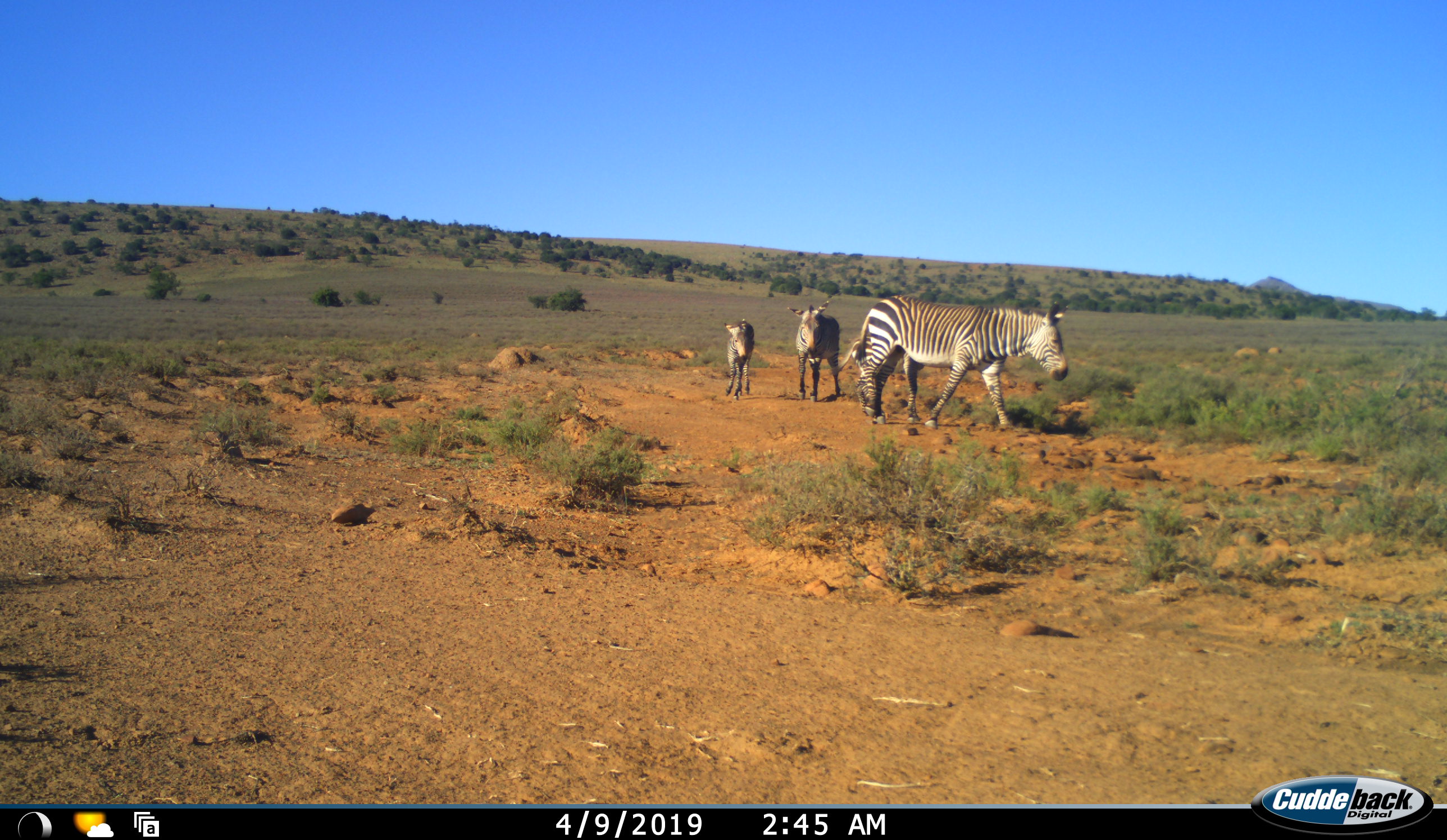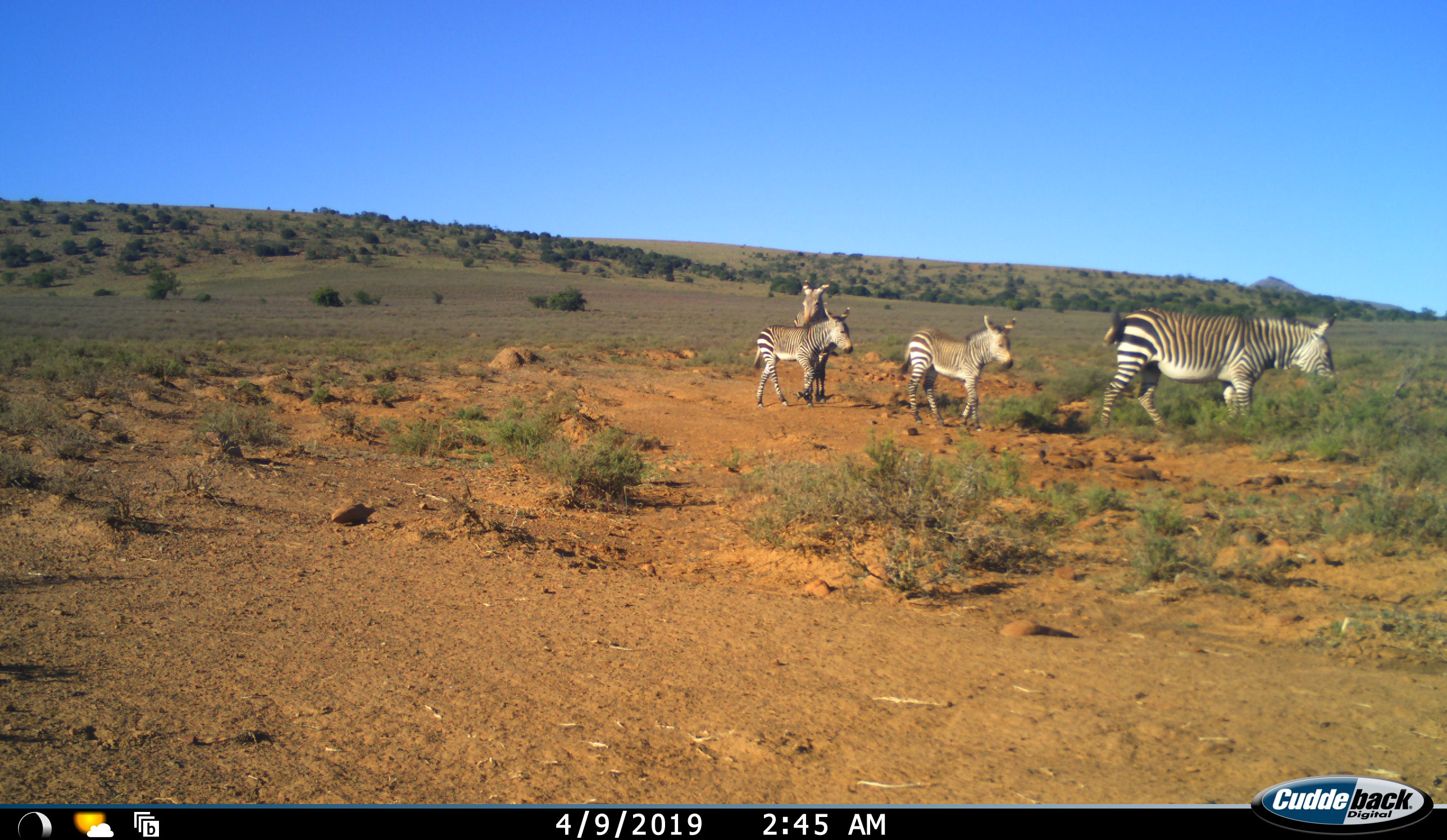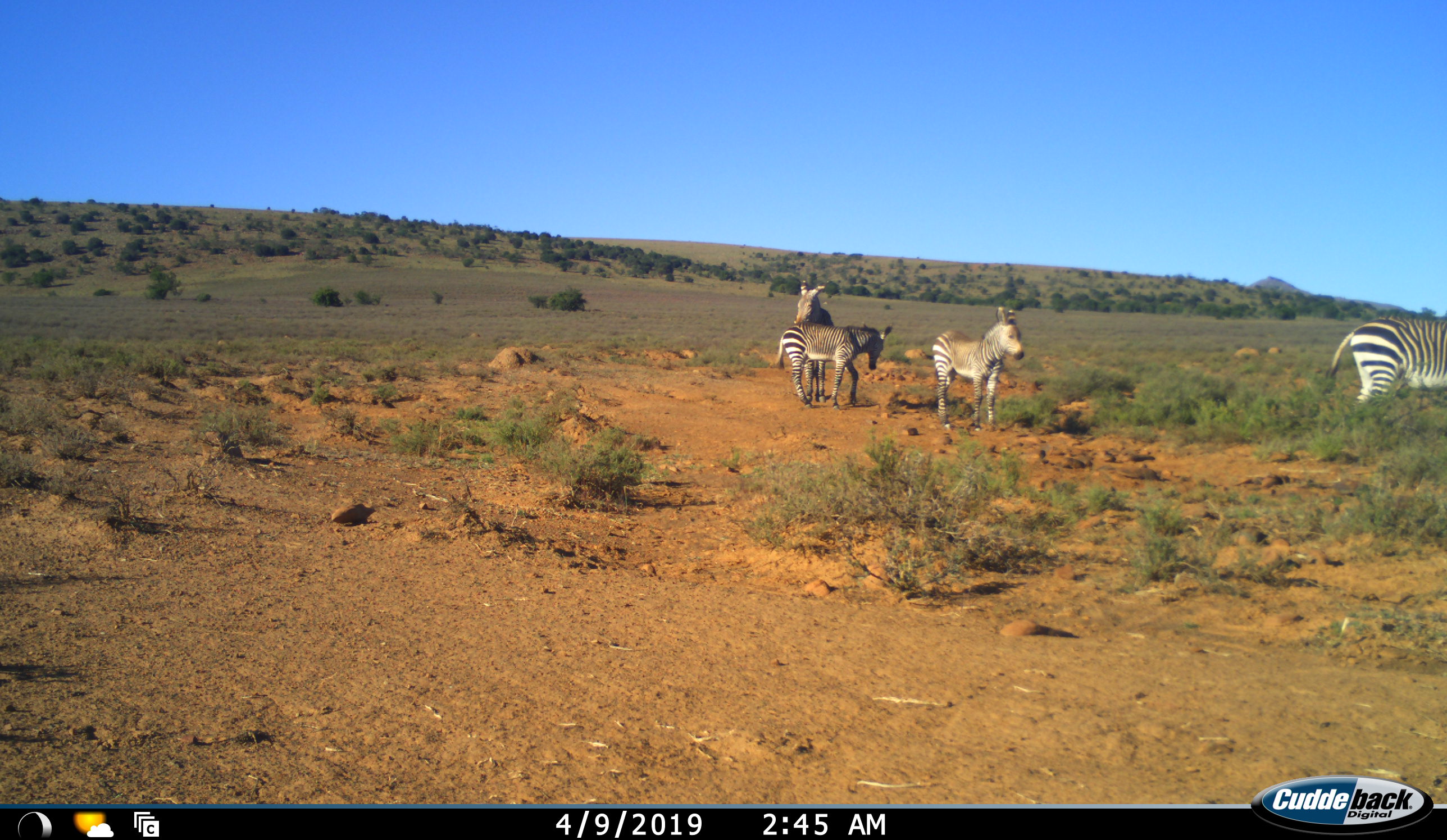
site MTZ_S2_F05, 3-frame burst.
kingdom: Animalia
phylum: Chordata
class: Mammalia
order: Perissodactyla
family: Equidae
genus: Equus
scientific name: Equus zebra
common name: mountain zebra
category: zebramountain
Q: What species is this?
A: Zebramountain (mountain zebra) (Equus zebra).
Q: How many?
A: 4.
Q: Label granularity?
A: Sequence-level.